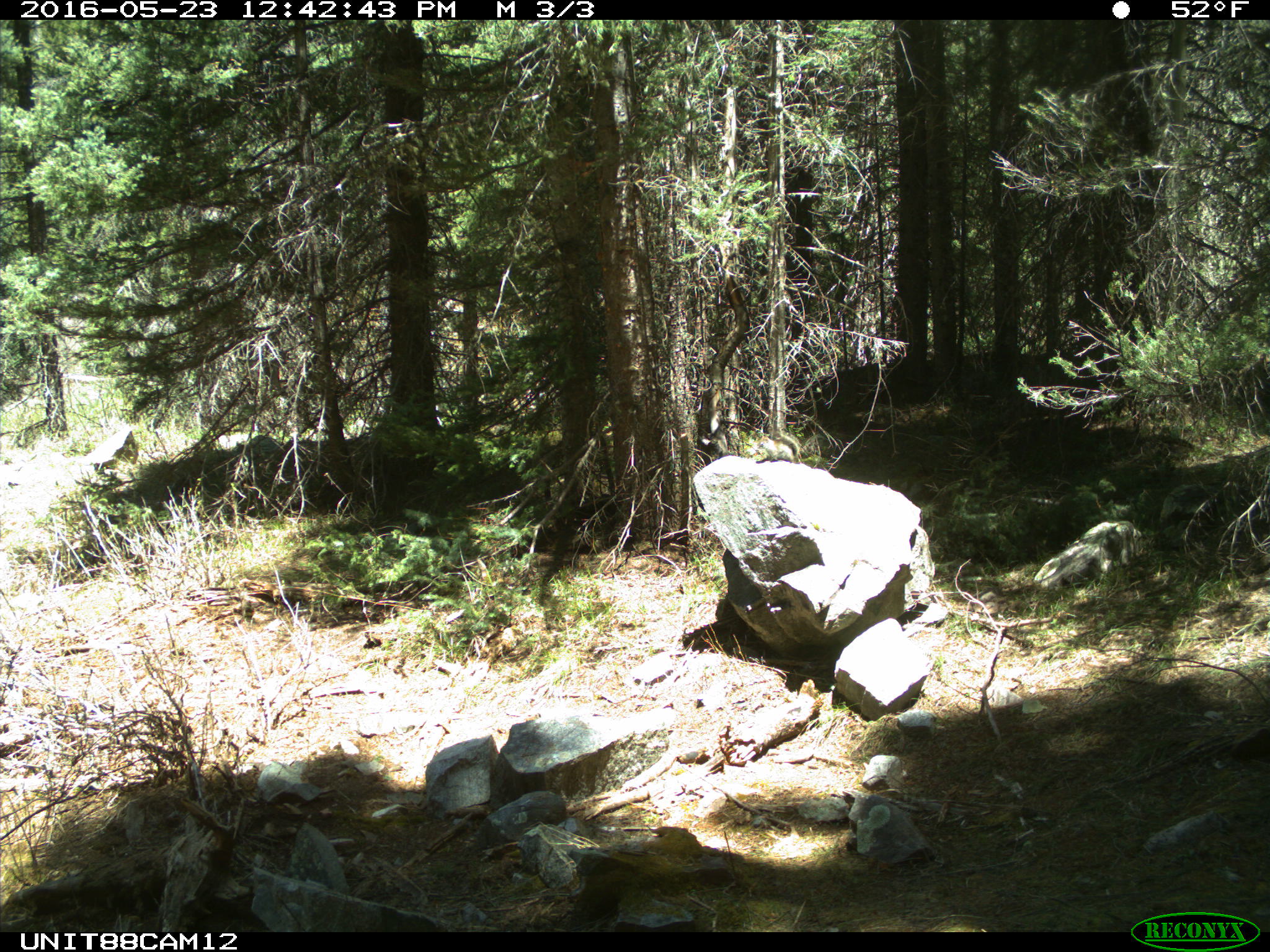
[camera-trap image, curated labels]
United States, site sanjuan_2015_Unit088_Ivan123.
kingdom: Animalia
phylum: Chordata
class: Mammalia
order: Rodentia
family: Sciuridae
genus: Tamiasciurus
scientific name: Tamiasciurus hudsonicus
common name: american red squirrel